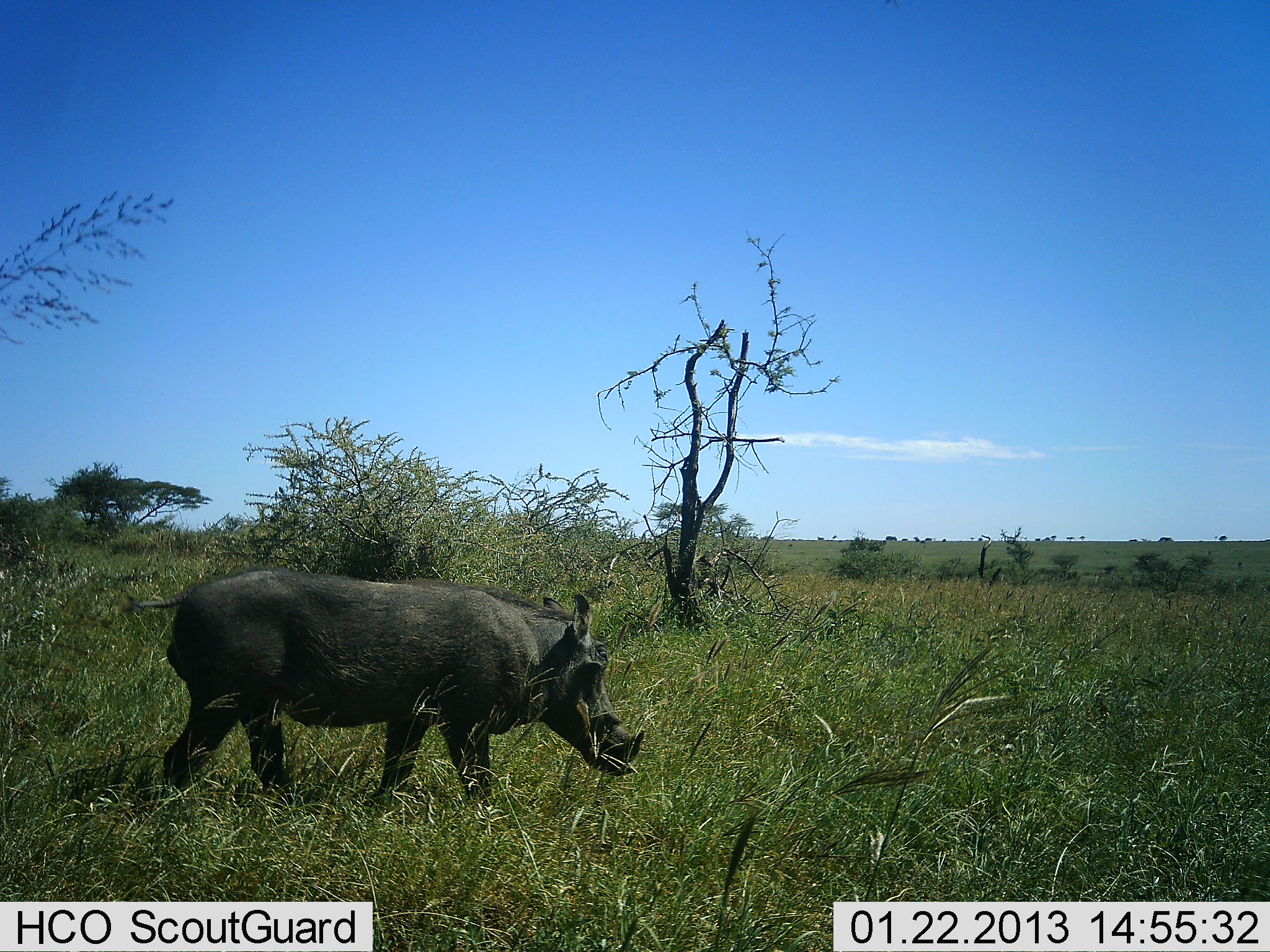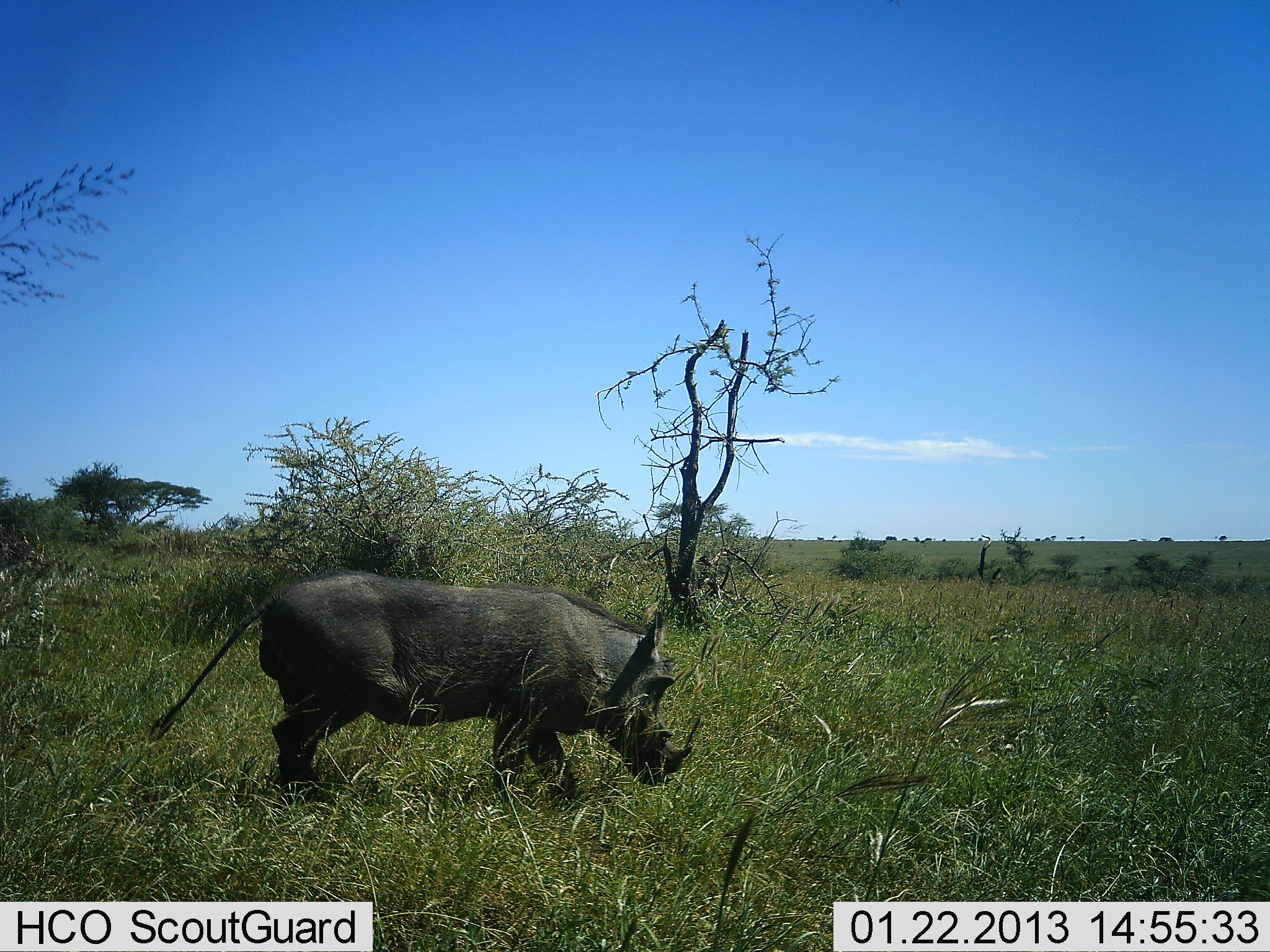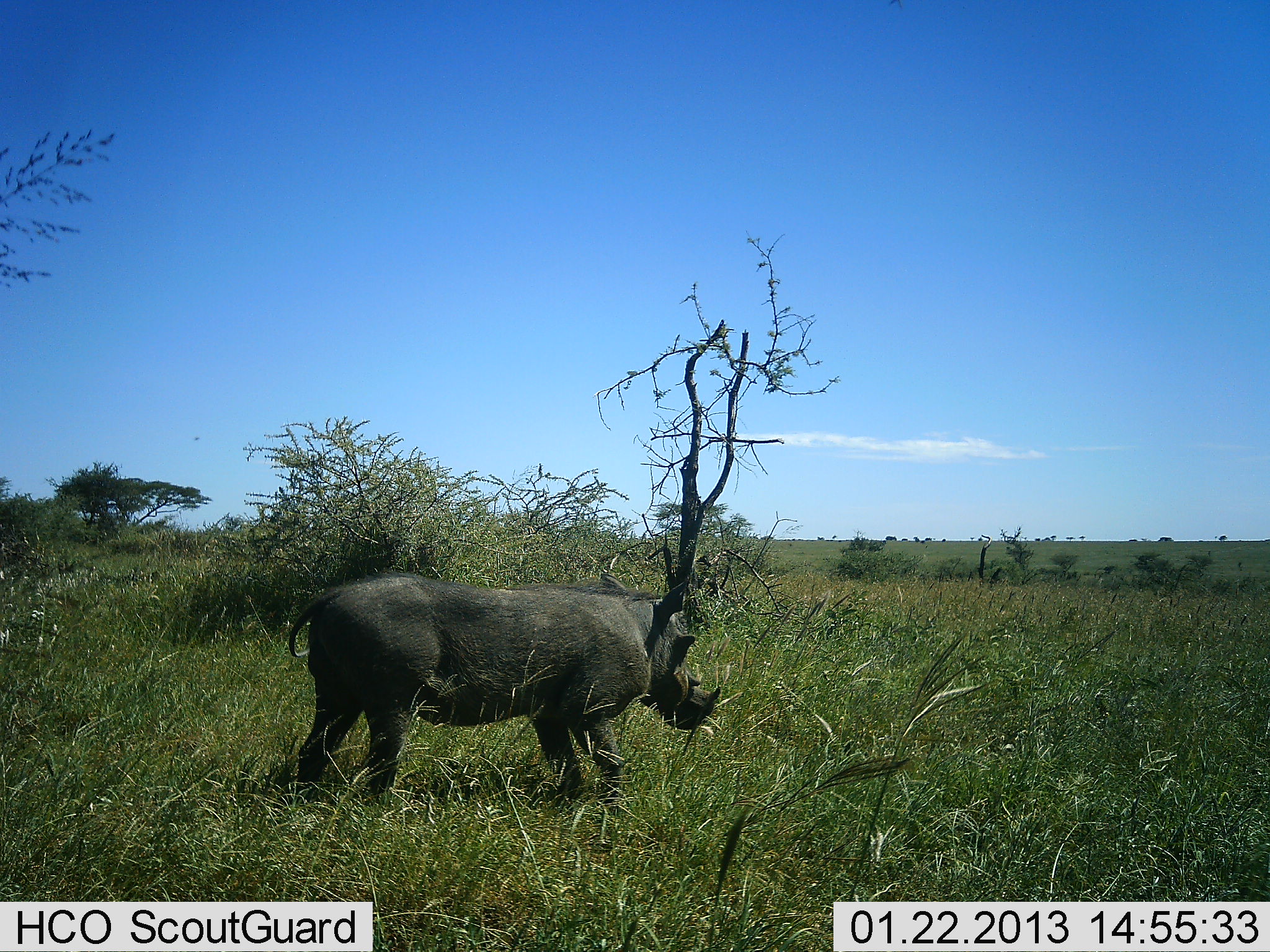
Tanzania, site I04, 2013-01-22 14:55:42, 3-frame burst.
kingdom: Animalia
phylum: Chordata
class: Mammalia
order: Artiodactyla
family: Suidae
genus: Phacochoerus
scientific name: Phacochoerus africanus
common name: warthog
Warthog (Phacochoerus africanus), count 1. Behavior (volunteer vote fractions): standing 6%, resting 0%, moving 94%, interacting 0%. Young present (vote fraction): 0%. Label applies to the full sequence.